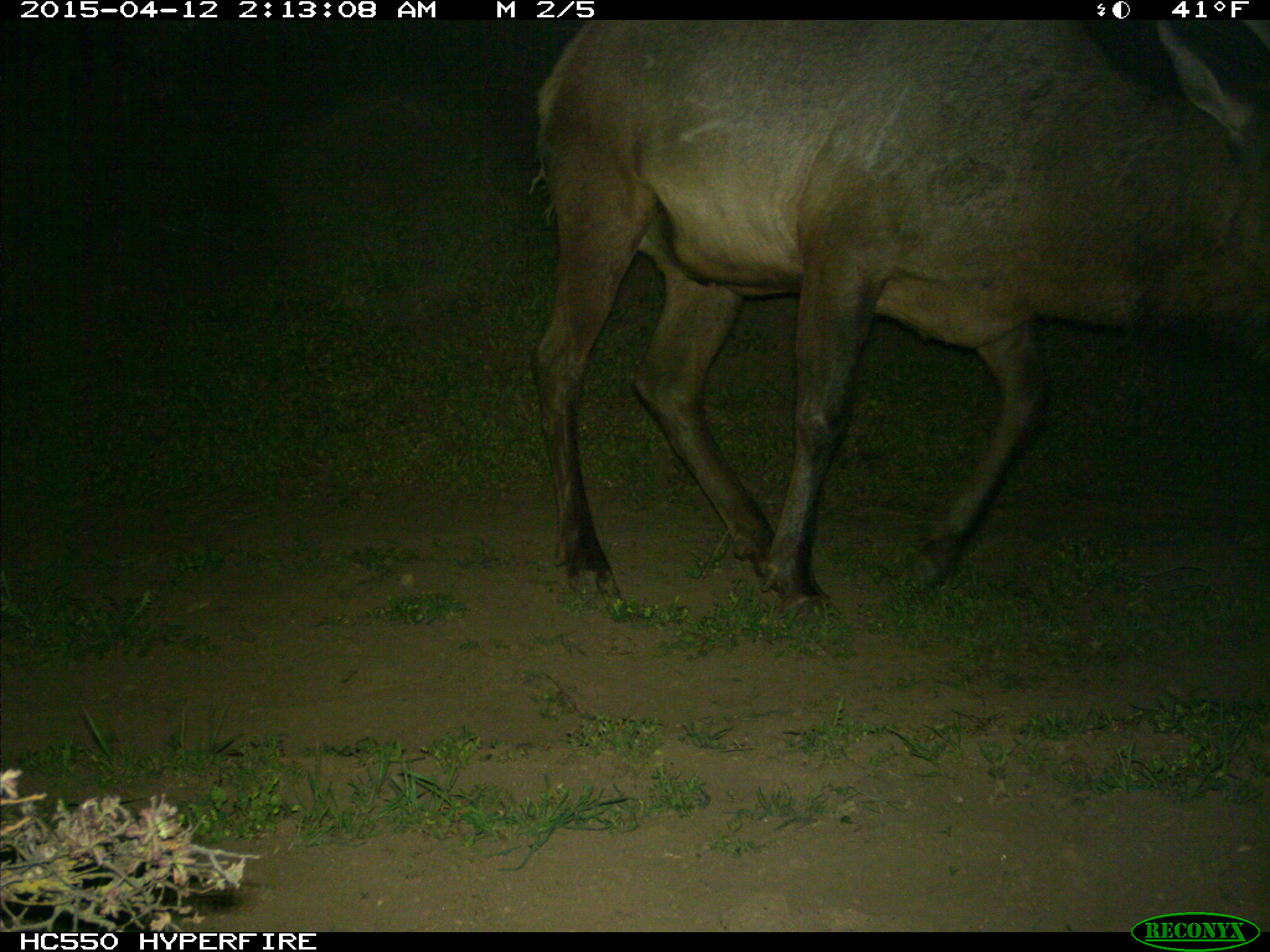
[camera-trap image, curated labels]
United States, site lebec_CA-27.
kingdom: Animalia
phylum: Chordata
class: Mammalia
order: Artiodactyla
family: Cervidae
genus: Cervus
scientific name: Cervus canadensis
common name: elk